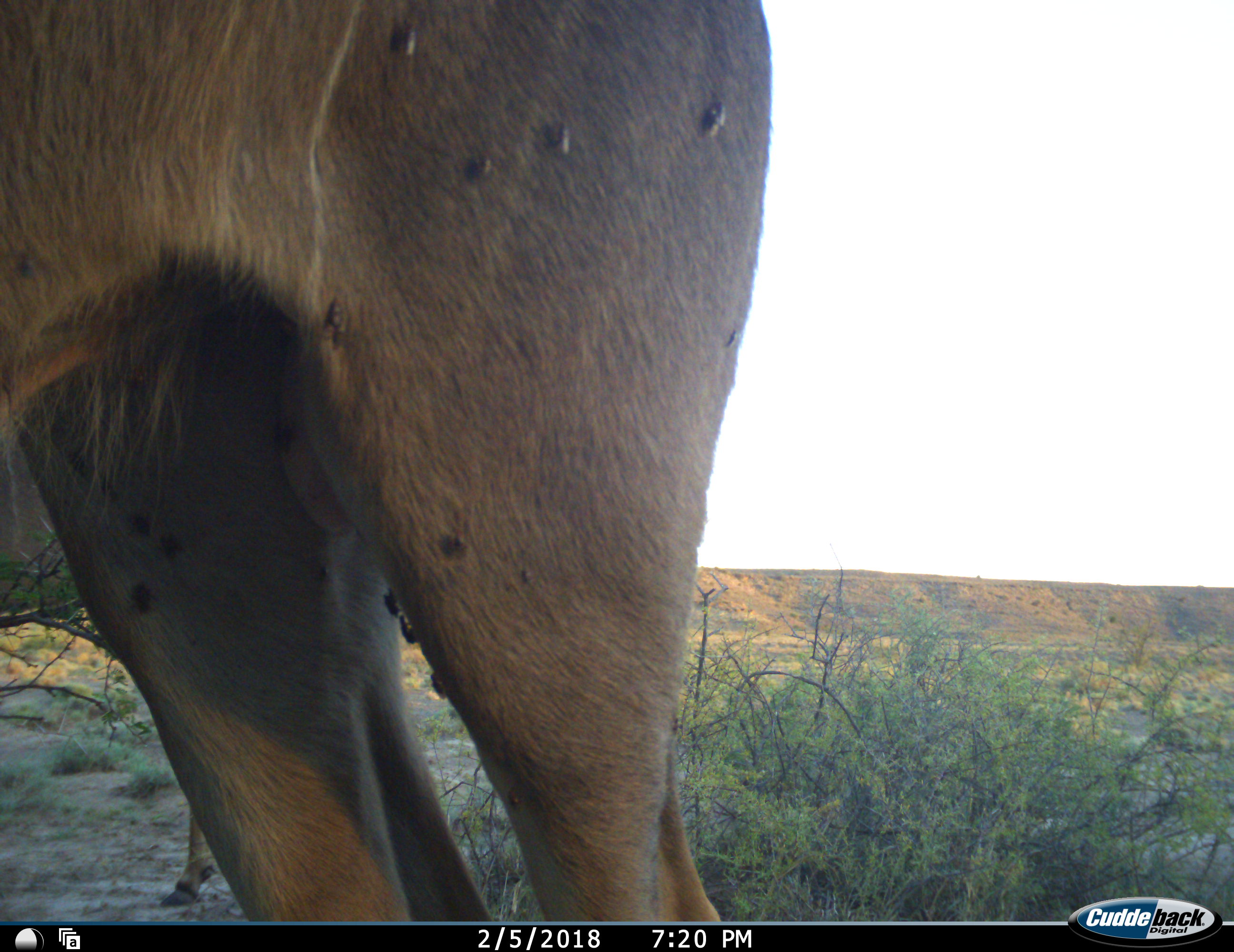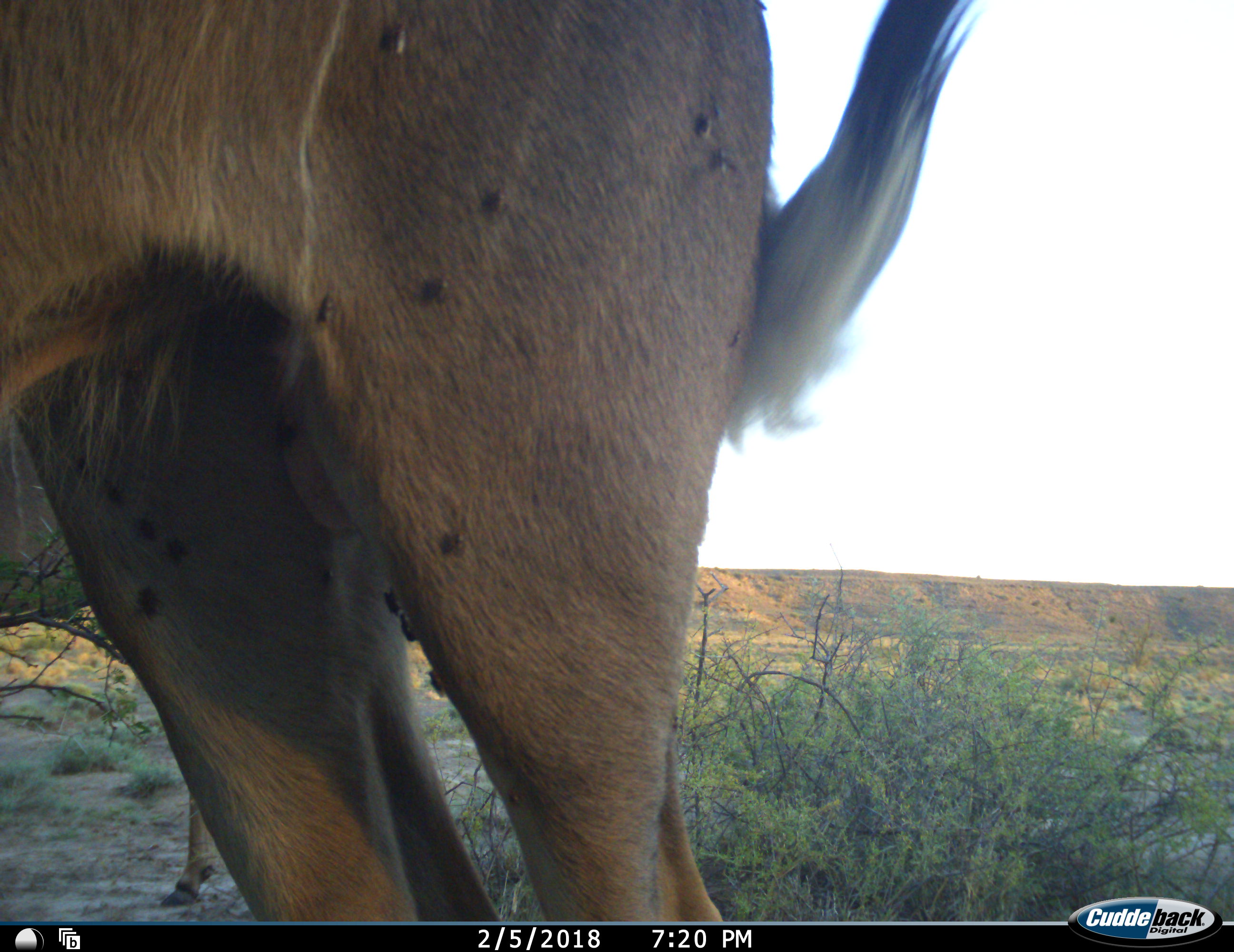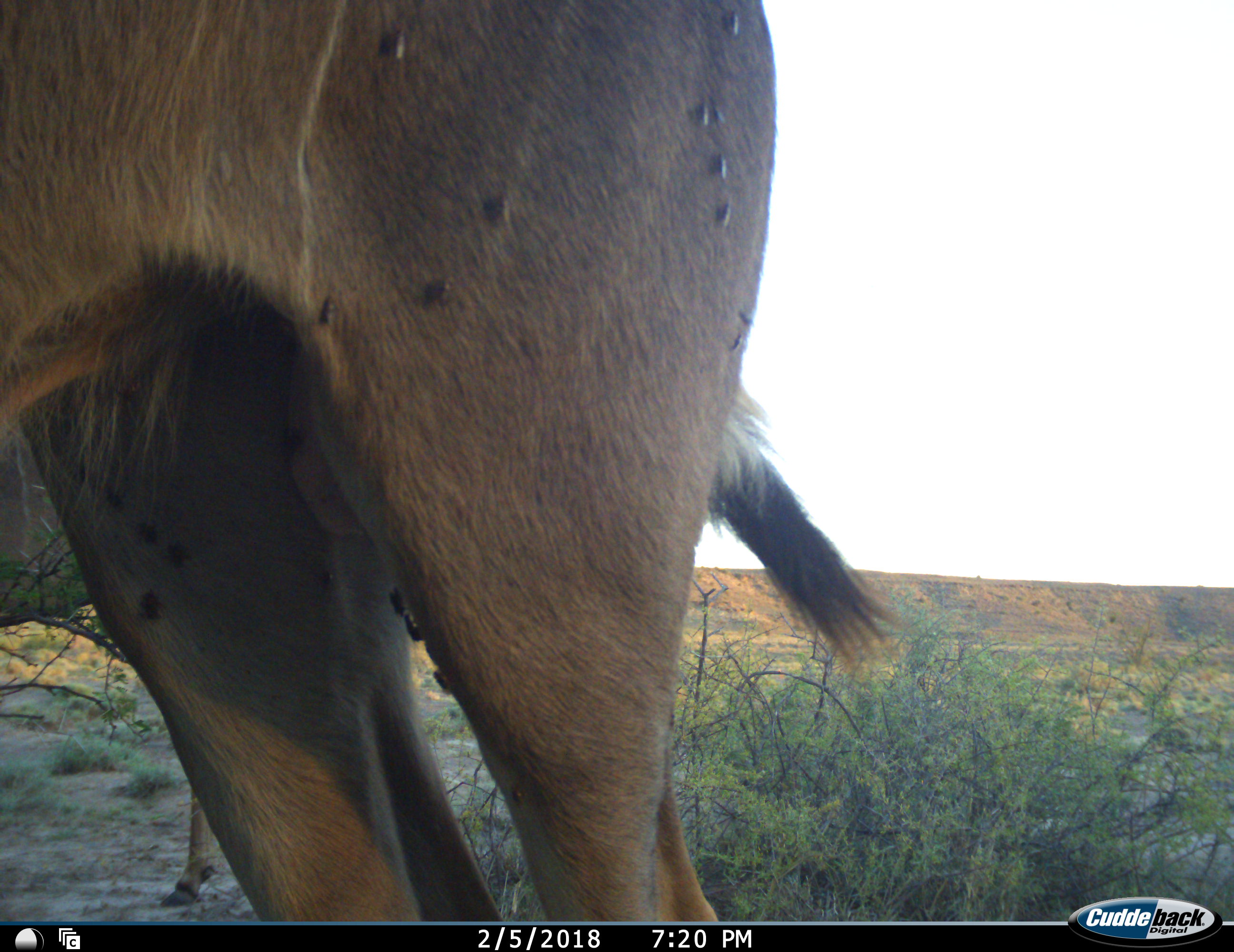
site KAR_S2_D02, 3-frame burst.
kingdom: Animalia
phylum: Chordata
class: Mammalia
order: Artiodactyla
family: Bovidae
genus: Tragelaphus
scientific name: Tragelaphus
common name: kudu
Kudu (Tragelaphus), count 2. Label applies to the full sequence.